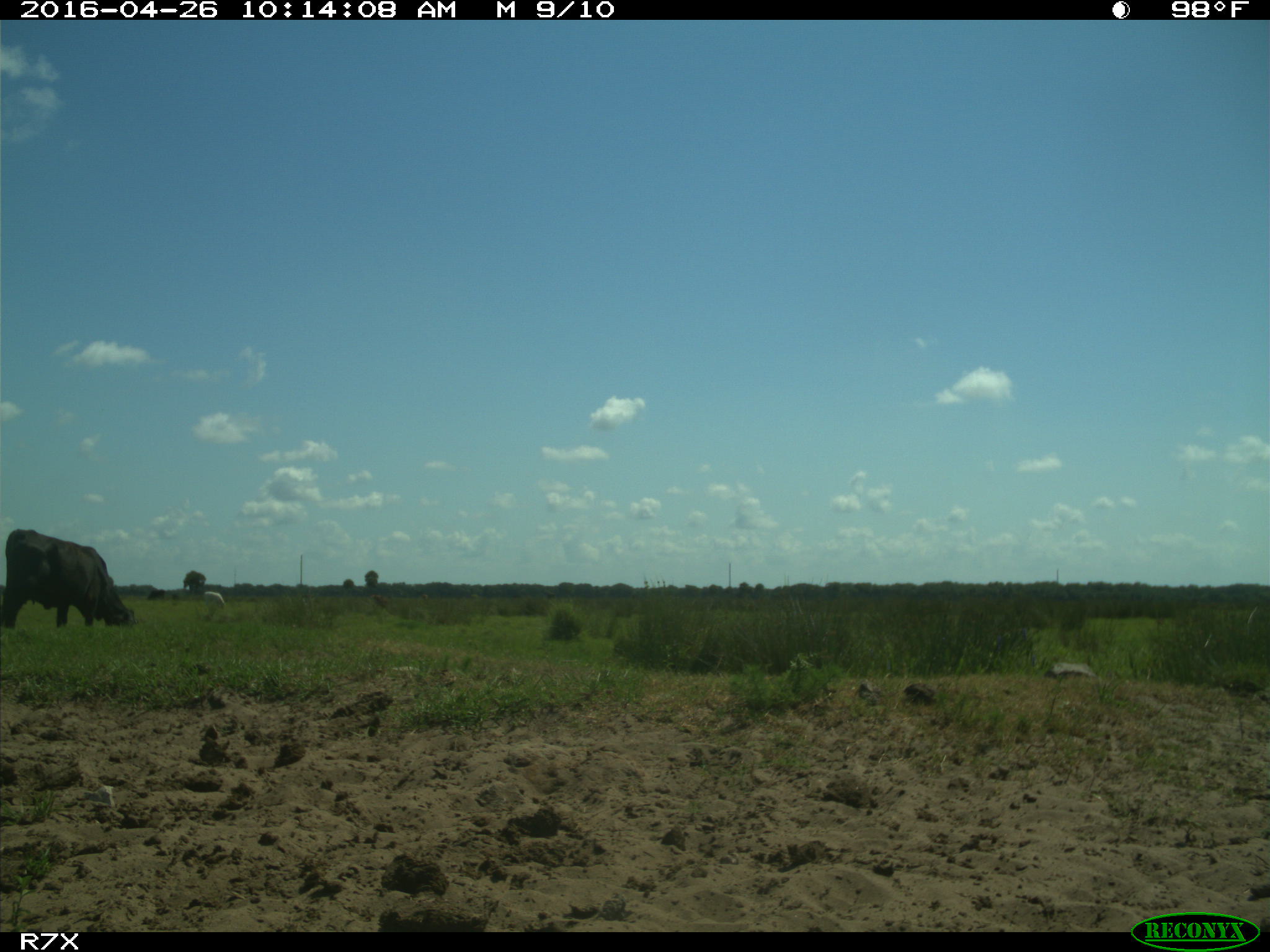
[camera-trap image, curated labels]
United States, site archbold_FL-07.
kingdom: Animalia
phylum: Chordata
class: Mammalia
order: Artiodactyla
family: Bovidae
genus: Bos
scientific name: Bos taurus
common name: domestic cow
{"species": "Bos taurus (domestic cow)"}